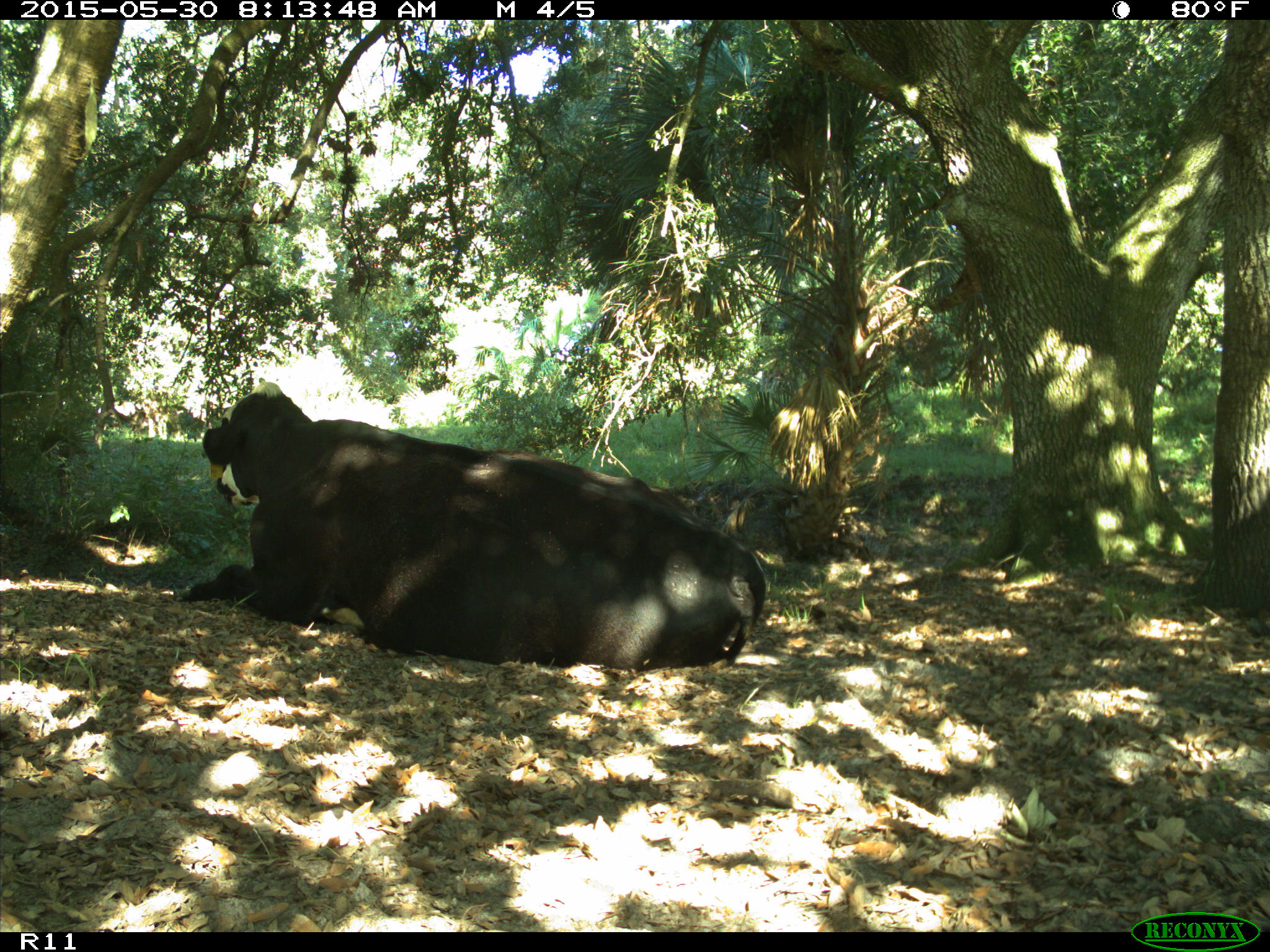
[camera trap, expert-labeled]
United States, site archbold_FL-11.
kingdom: Animalia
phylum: Chordata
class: Mammalia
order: Artiodactyla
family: Bovidae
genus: Bos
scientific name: Bos taurus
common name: domestic cow